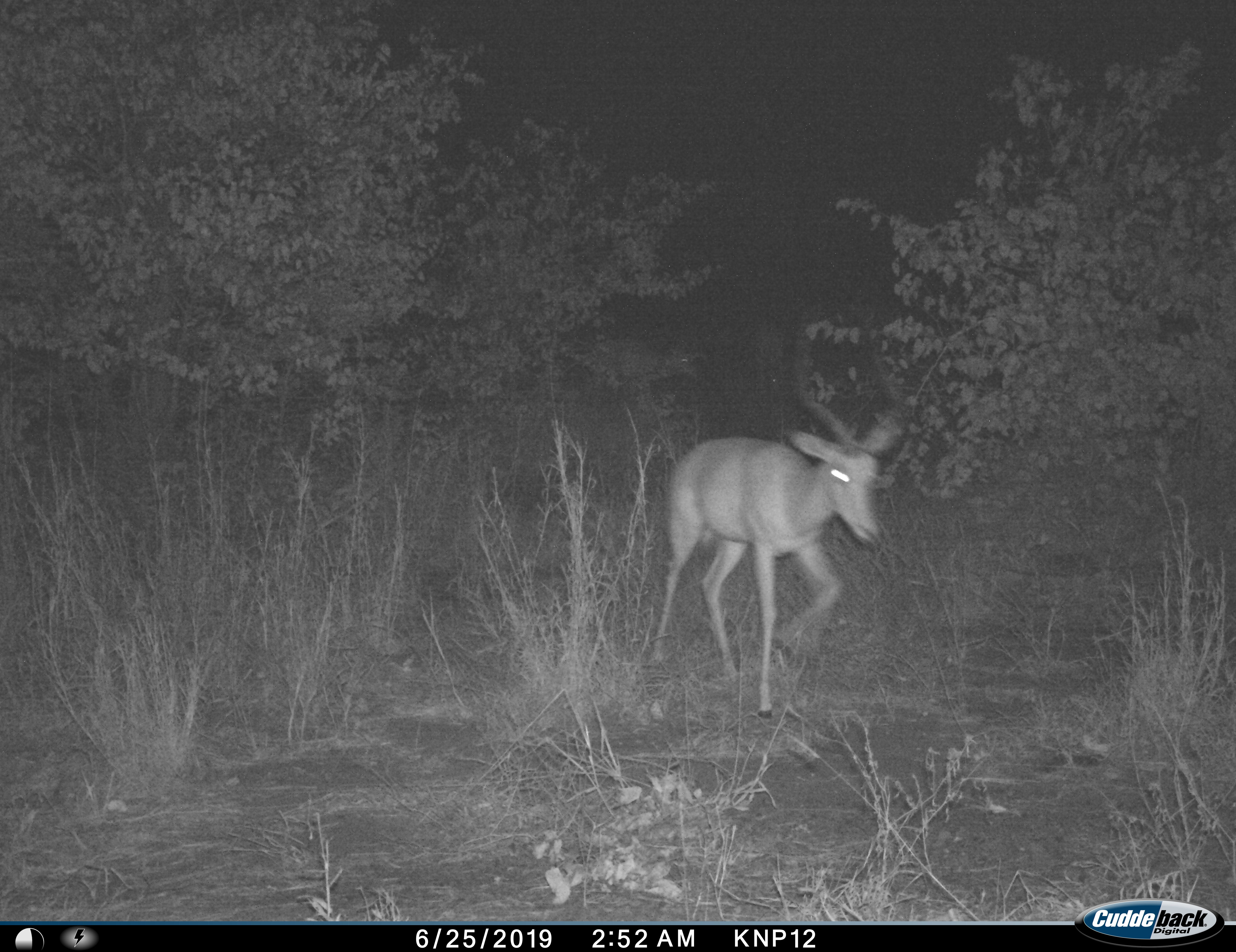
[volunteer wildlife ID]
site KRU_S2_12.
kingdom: Animalia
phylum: Chordata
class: Mammalia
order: Artiodactyla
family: Bovidae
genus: Aepyceros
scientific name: Aepyceros melampus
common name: impala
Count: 1.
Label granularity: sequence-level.